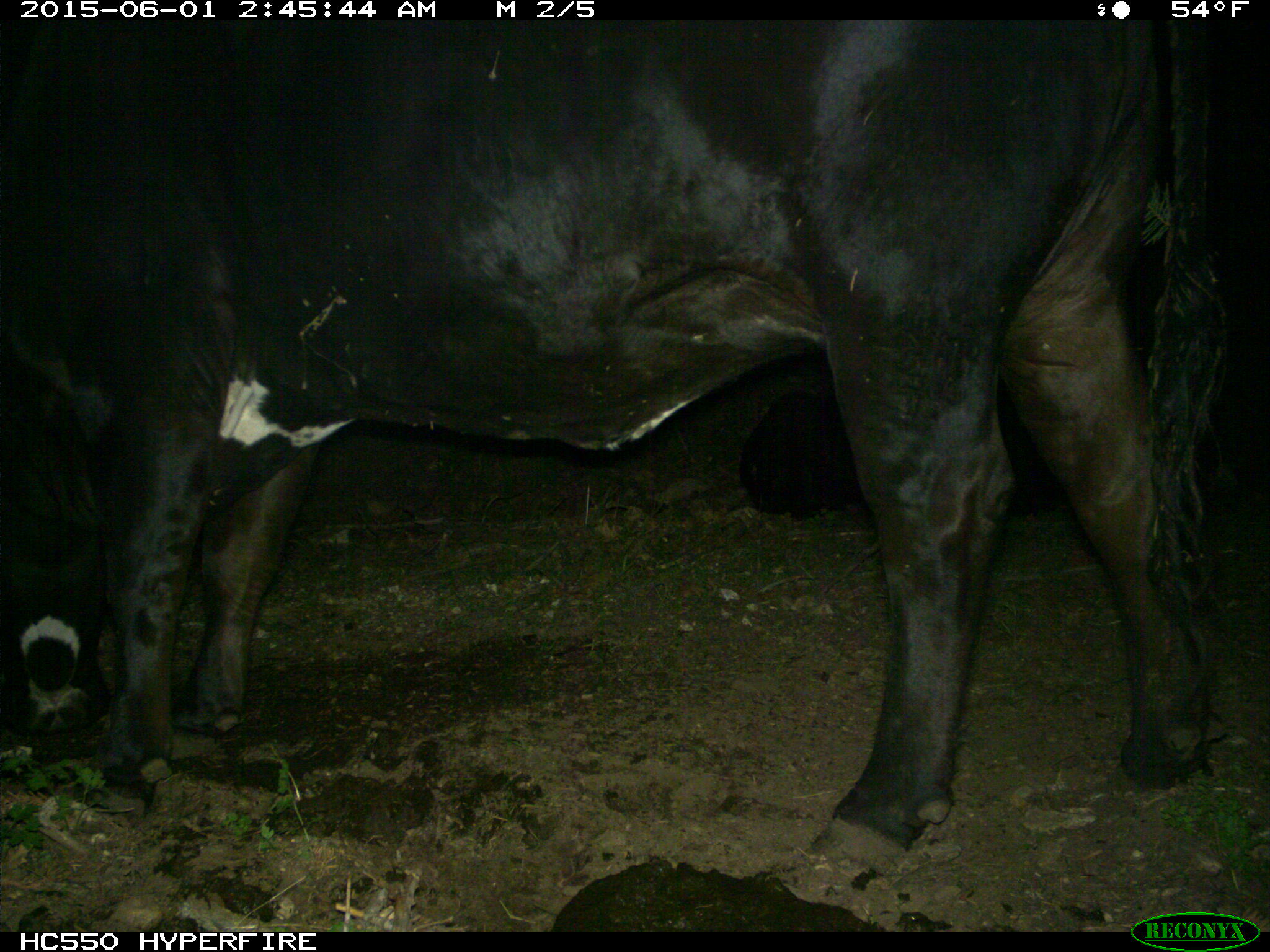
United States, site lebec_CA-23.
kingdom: Animalia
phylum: Chordata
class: Mammalia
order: Artiodactyla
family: Bovidae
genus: Bos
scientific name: Bos taurus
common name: domestic cow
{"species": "Bos taurus (domestic cow)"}